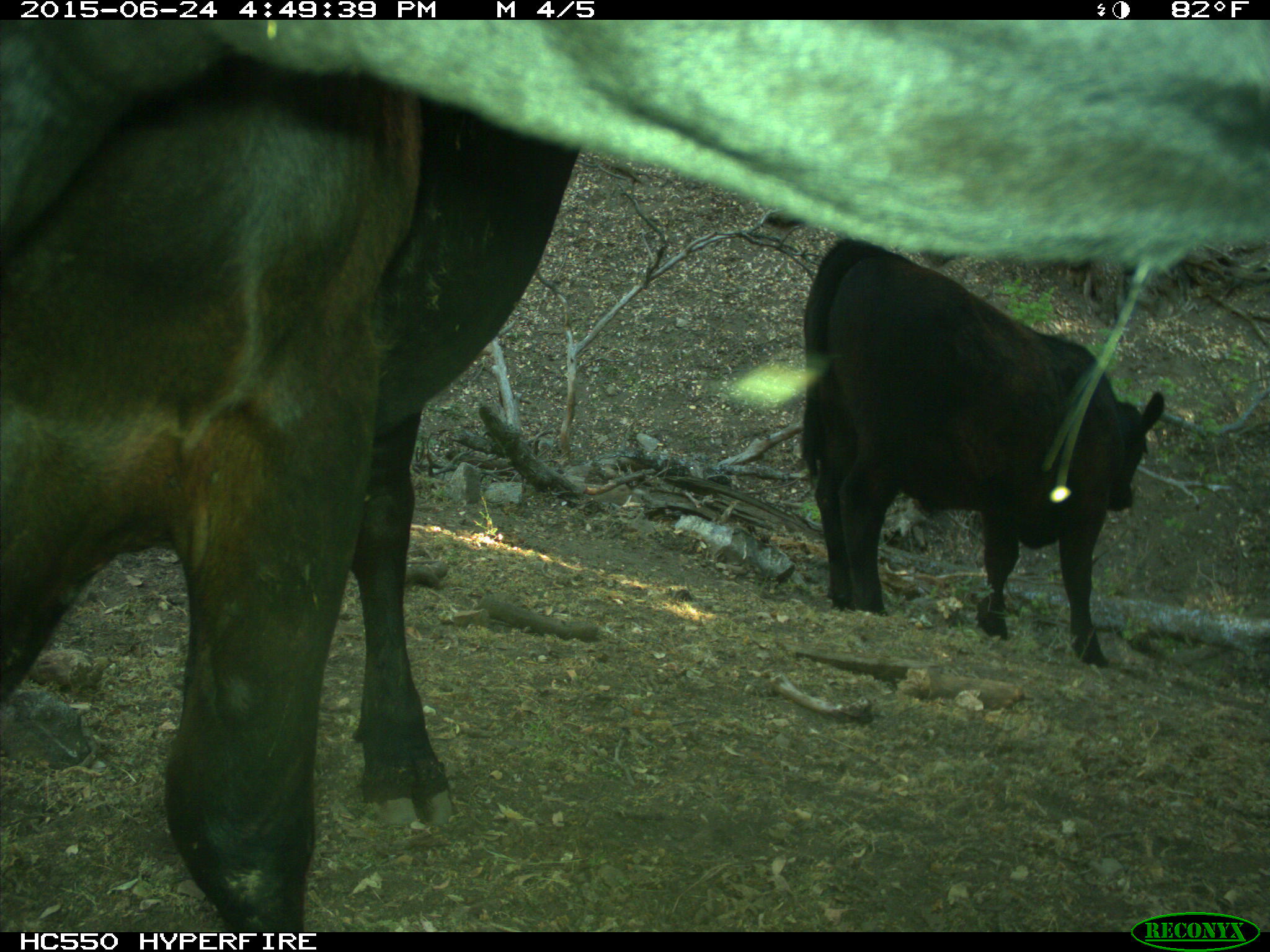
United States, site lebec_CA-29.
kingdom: Animalia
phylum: Chordata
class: Mammalia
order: Artiodactyla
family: Bovidae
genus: Bos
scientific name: Bos taurus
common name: domestic cow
Bos taurus (domestic cow).